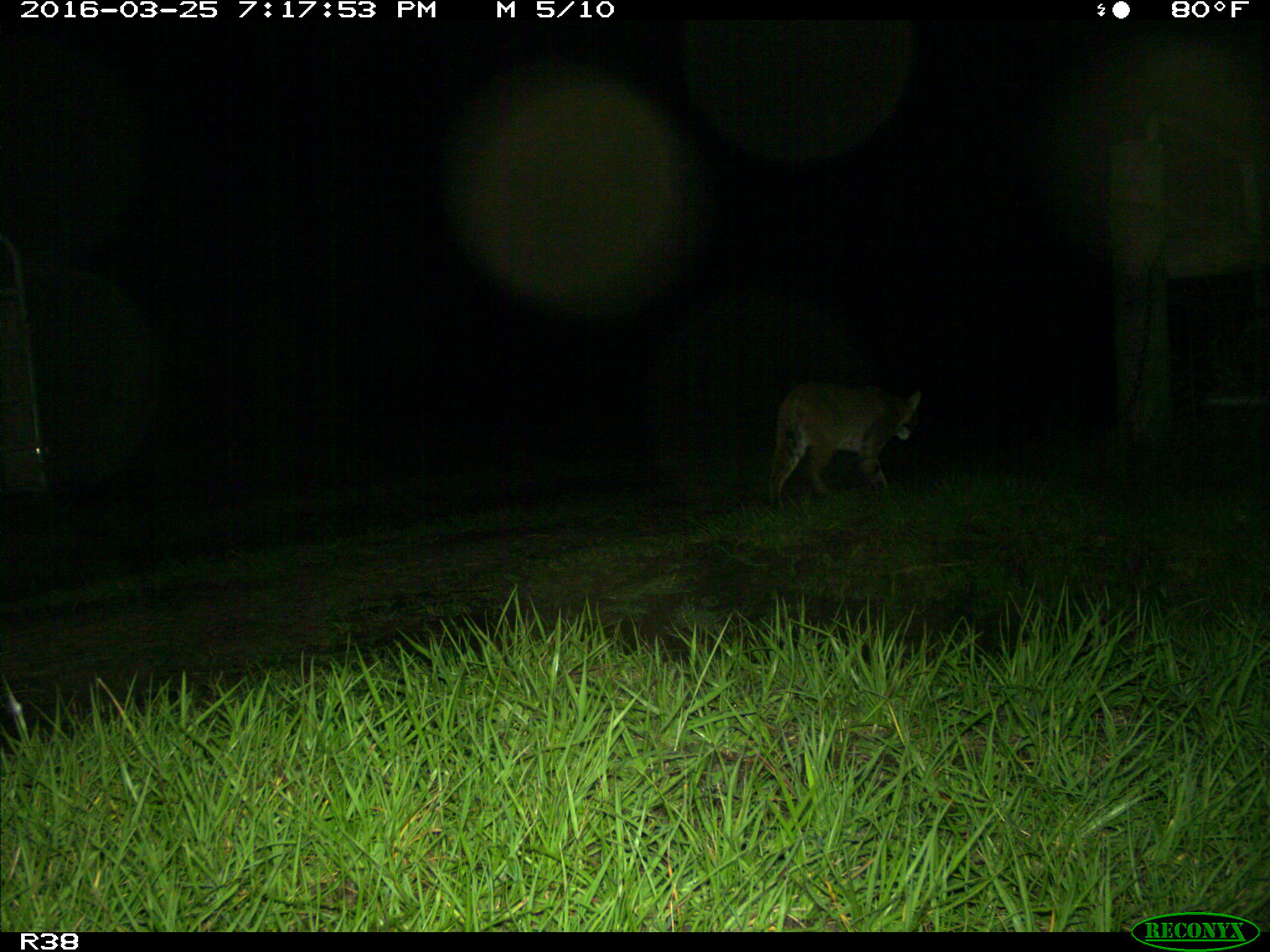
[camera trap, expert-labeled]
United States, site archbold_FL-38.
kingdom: Animalia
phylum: Chordata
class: Mammalia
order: Carnivora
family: Felidae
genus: Lynx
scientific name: Lynx rufus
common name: bobcat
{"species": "Lynx rufus (bobcat)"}